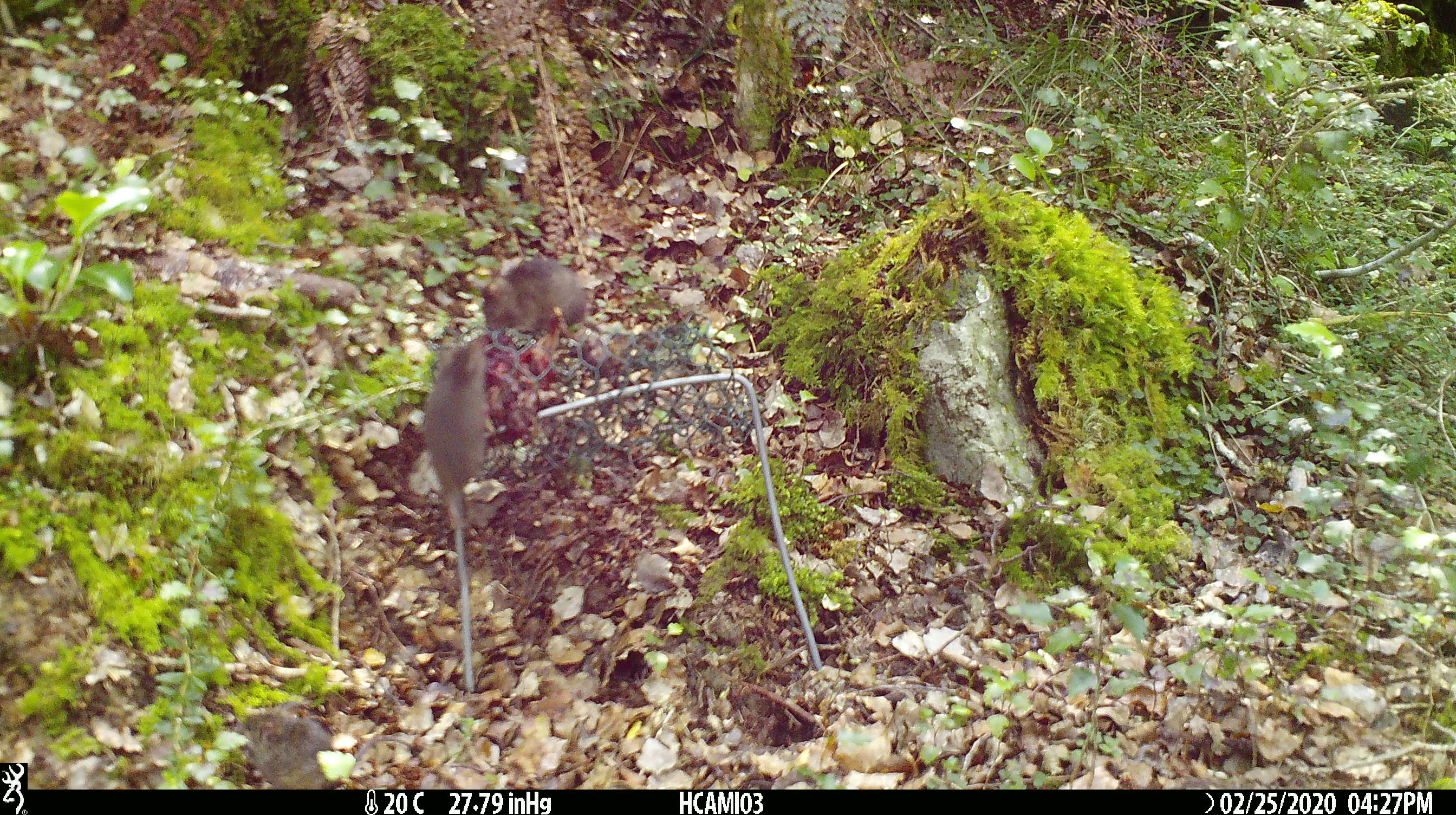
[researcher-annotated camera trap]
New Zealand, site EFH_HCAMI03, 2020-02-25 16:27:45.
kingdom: Animalia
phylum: Chordata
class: Mammalia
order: Rodentia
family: Muridae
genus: Mus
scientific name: Mus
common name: mouse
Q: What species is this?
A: Mouse (Mus).